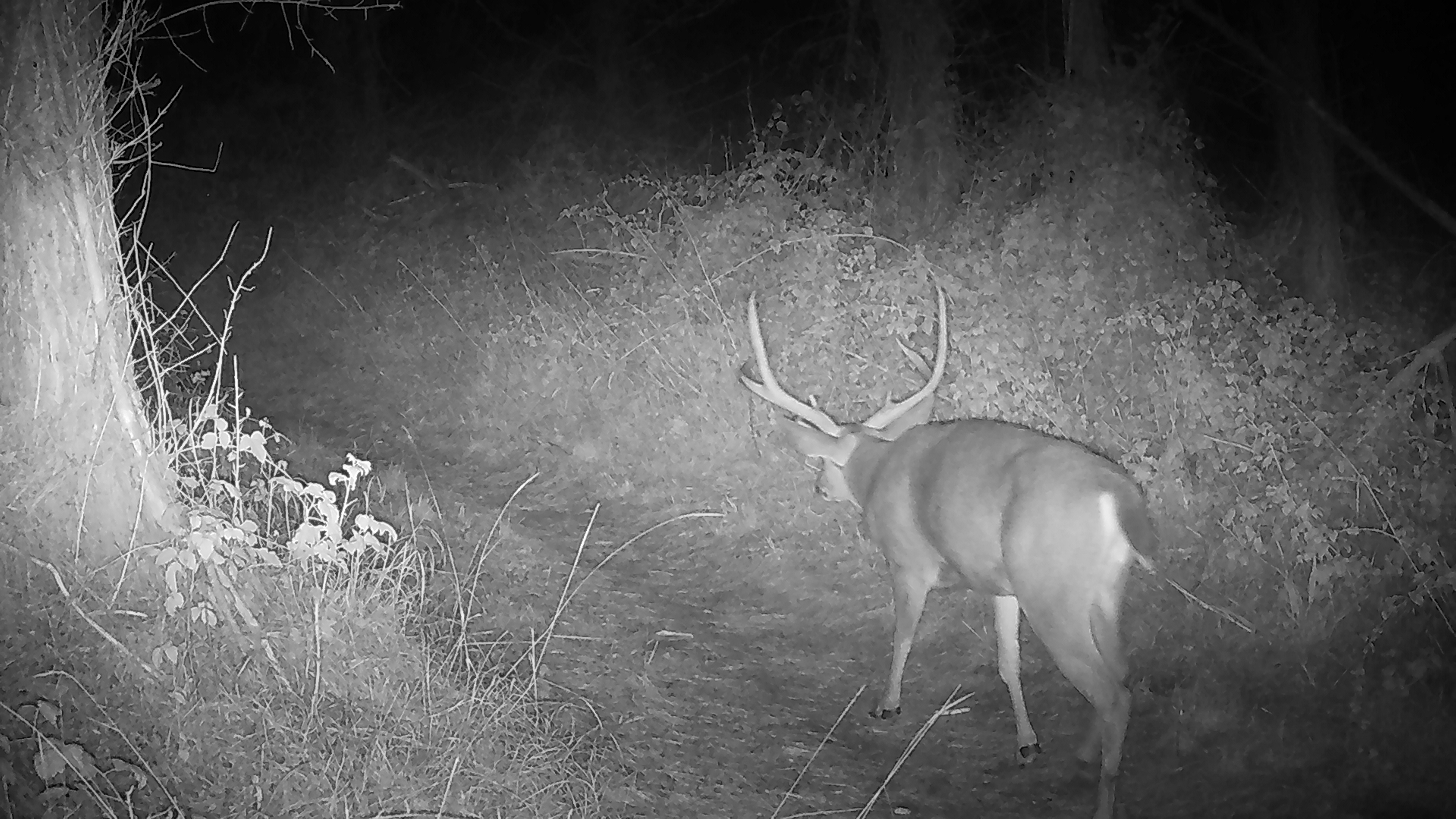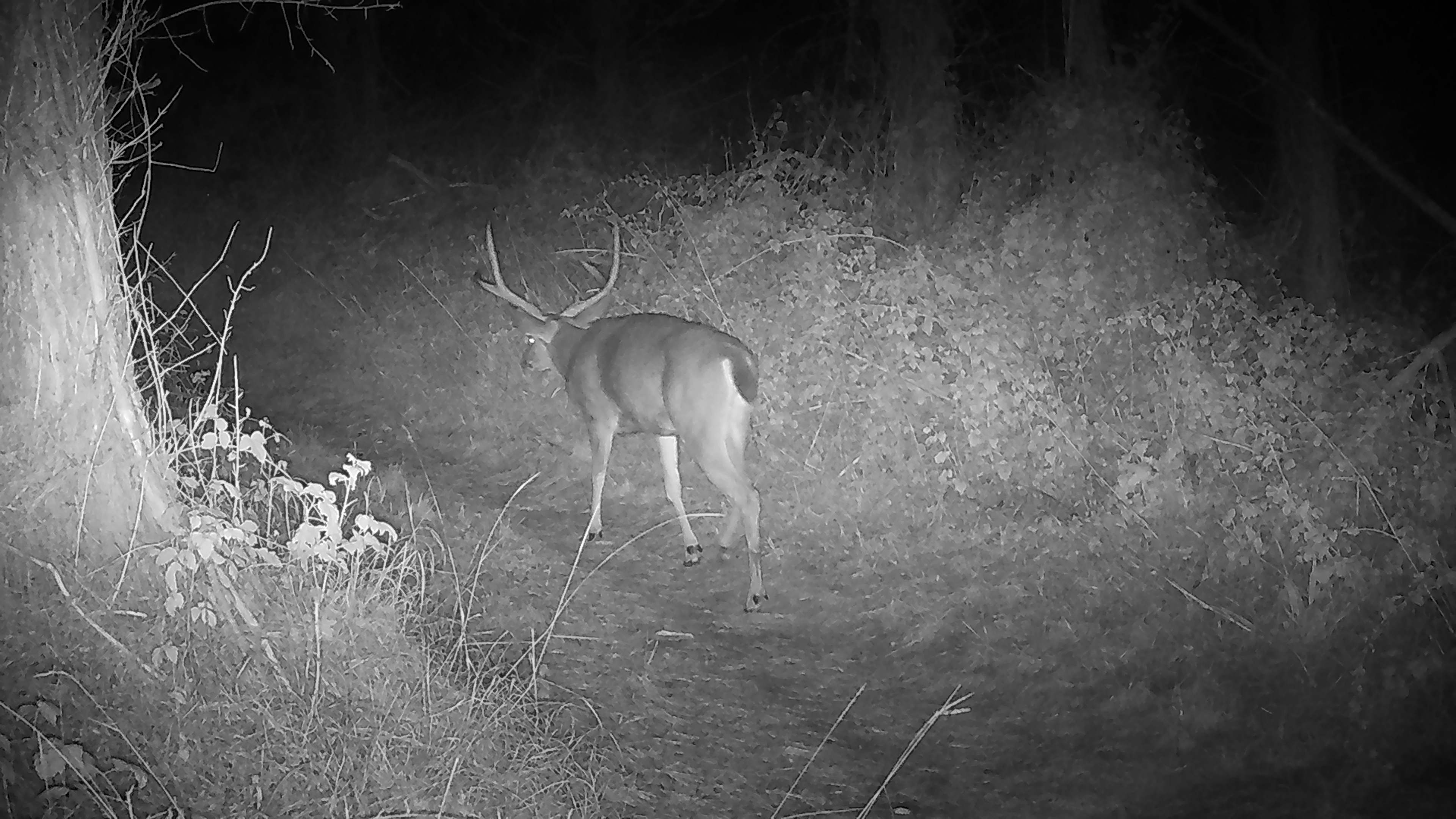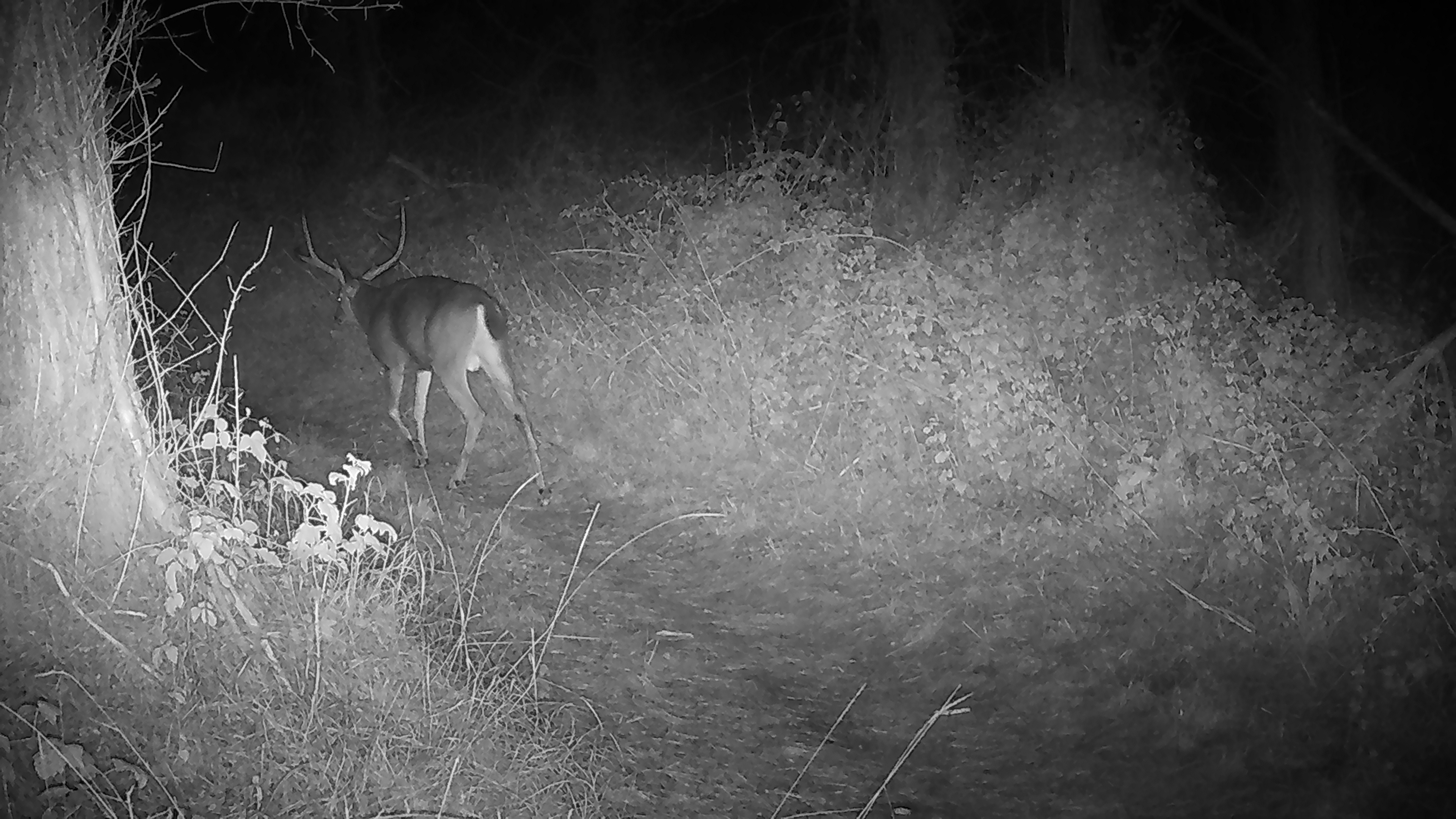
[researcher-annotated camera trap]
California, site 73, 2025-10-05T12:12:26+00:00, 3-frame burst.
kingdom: Animalia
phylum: Chordata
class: Mammalia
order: Artiodactyla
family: Cervidae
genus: Odocoileus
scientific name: Odocoileus hemionus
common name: mule deer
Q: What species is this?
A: Mule deer (Odocoileus hemionus).